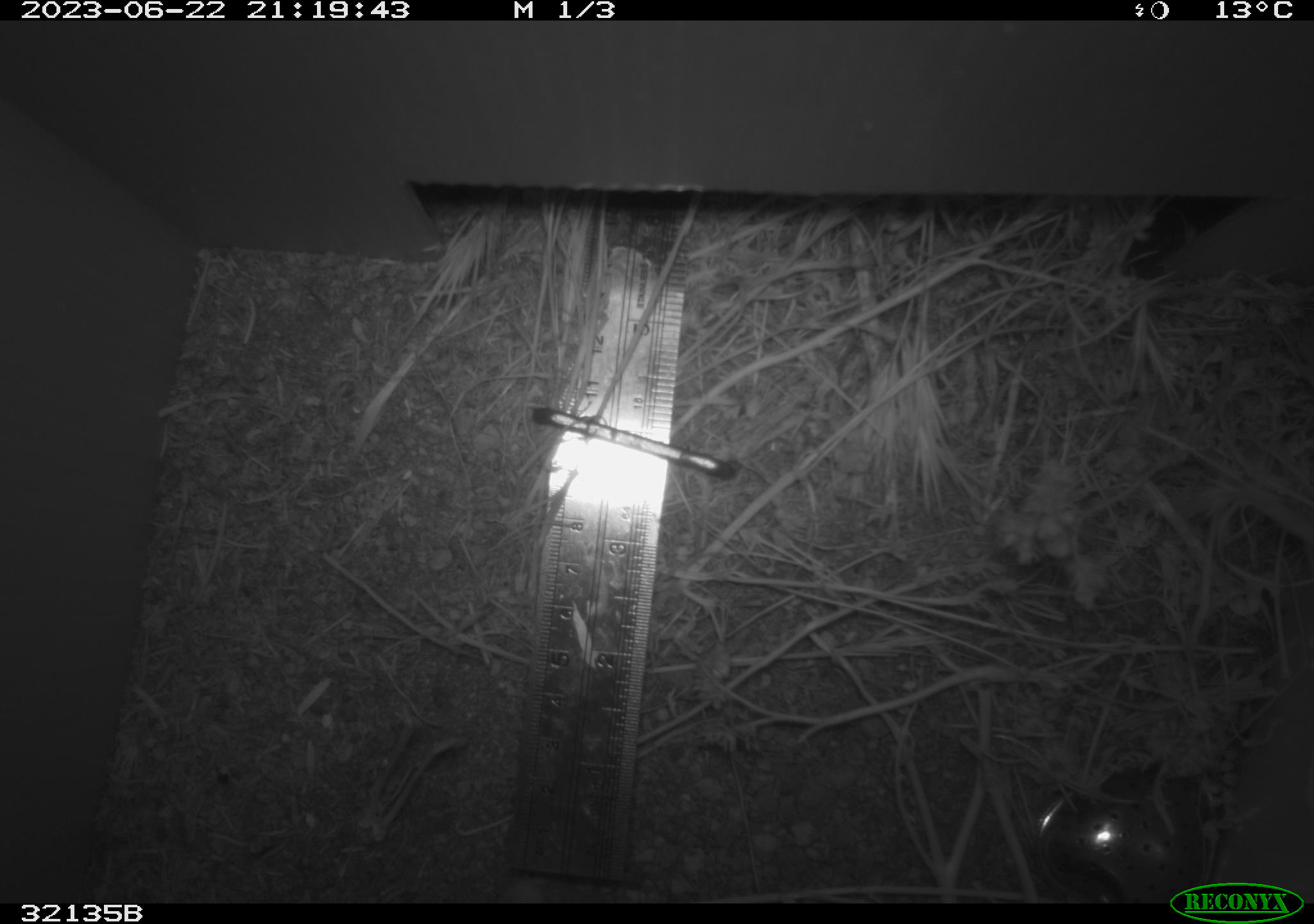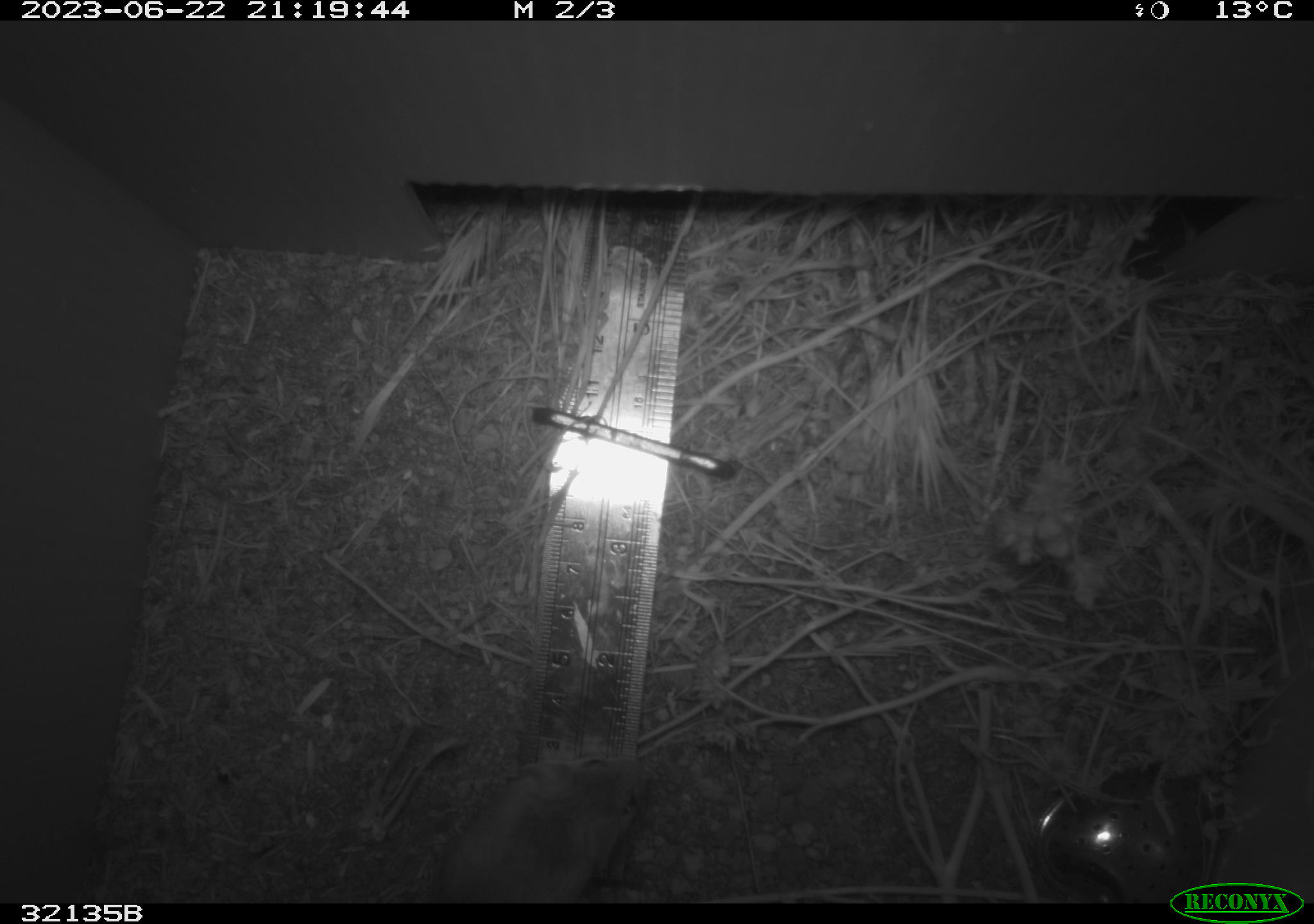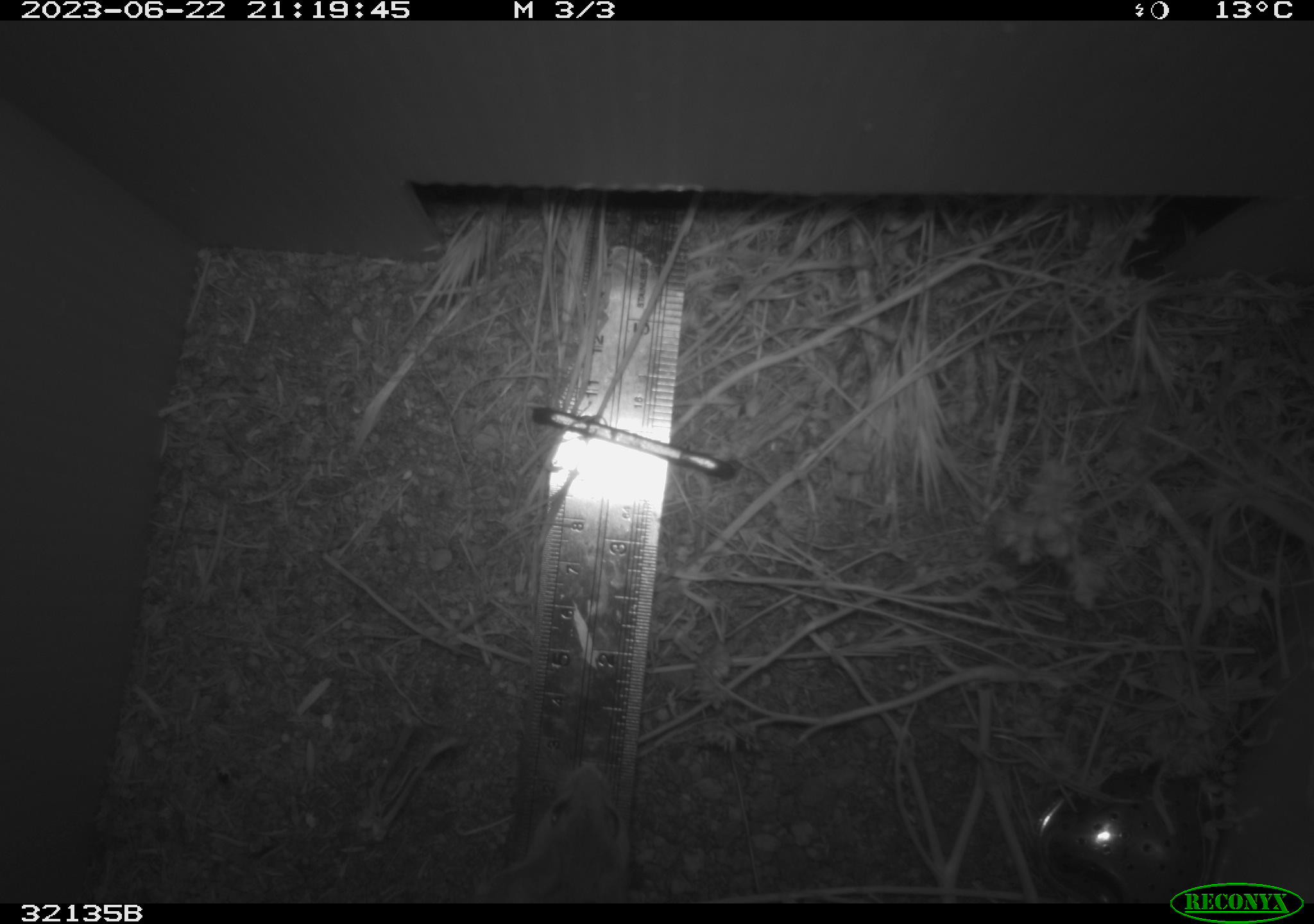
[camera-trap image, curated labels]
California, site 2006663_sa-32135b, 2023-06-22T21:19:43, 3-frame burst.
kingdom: Animalia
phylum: Chordata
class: Mammalia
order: Rodentia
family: Cricetidae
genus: Peromyscus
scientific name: Peromyscus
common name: deer mice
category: peromyscus species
Peromyscus species (deer mice) (Peromyscus).